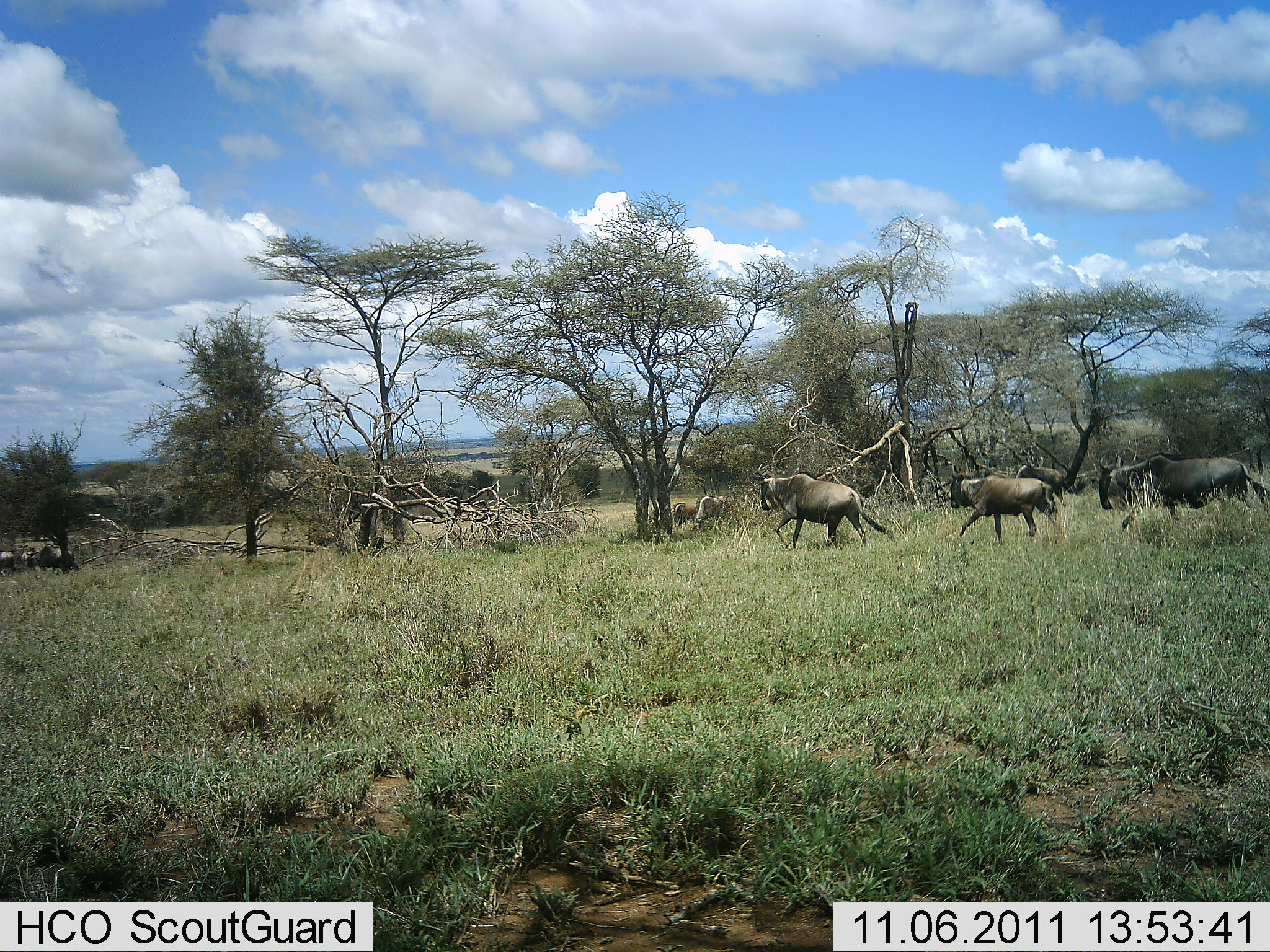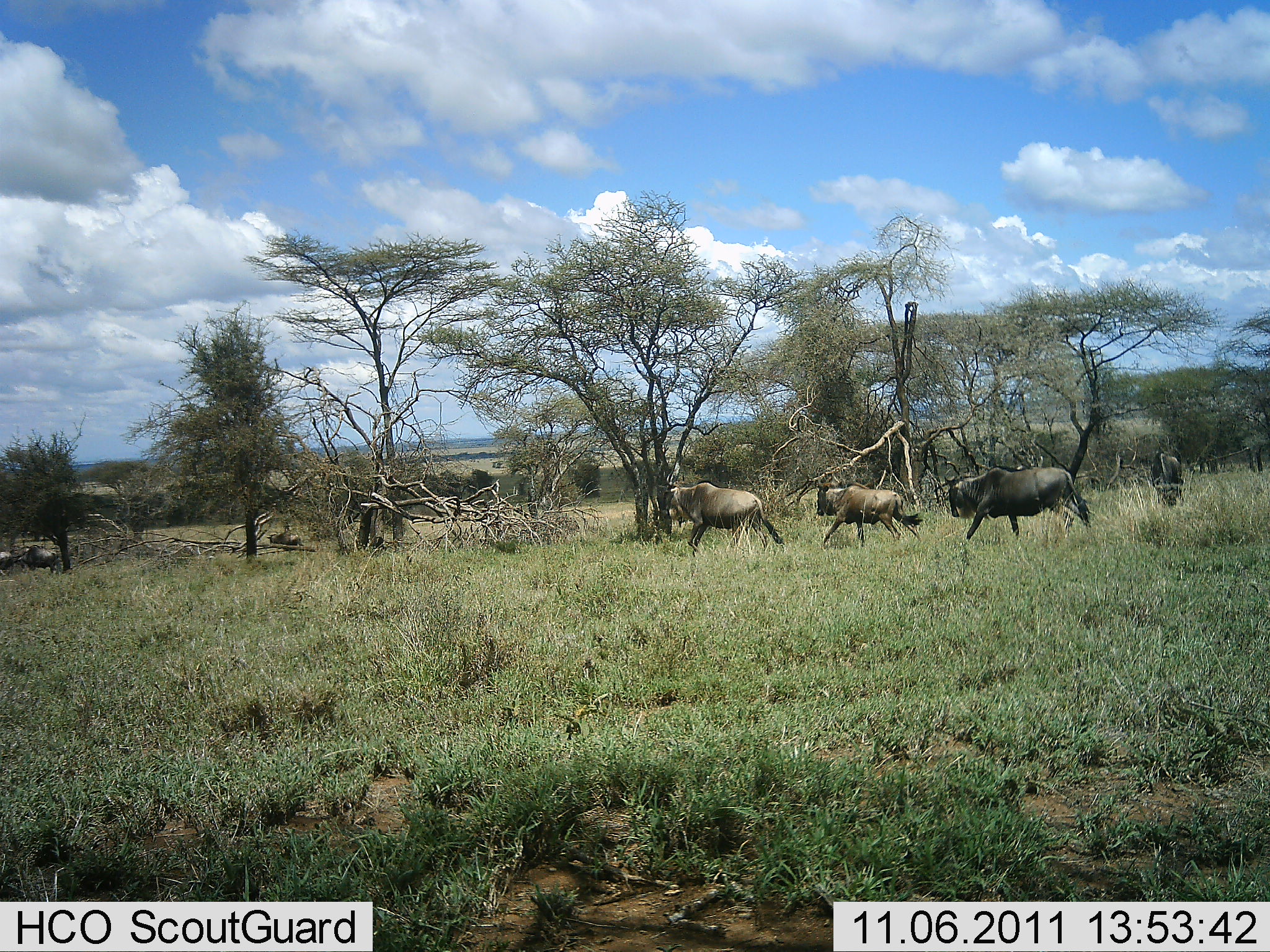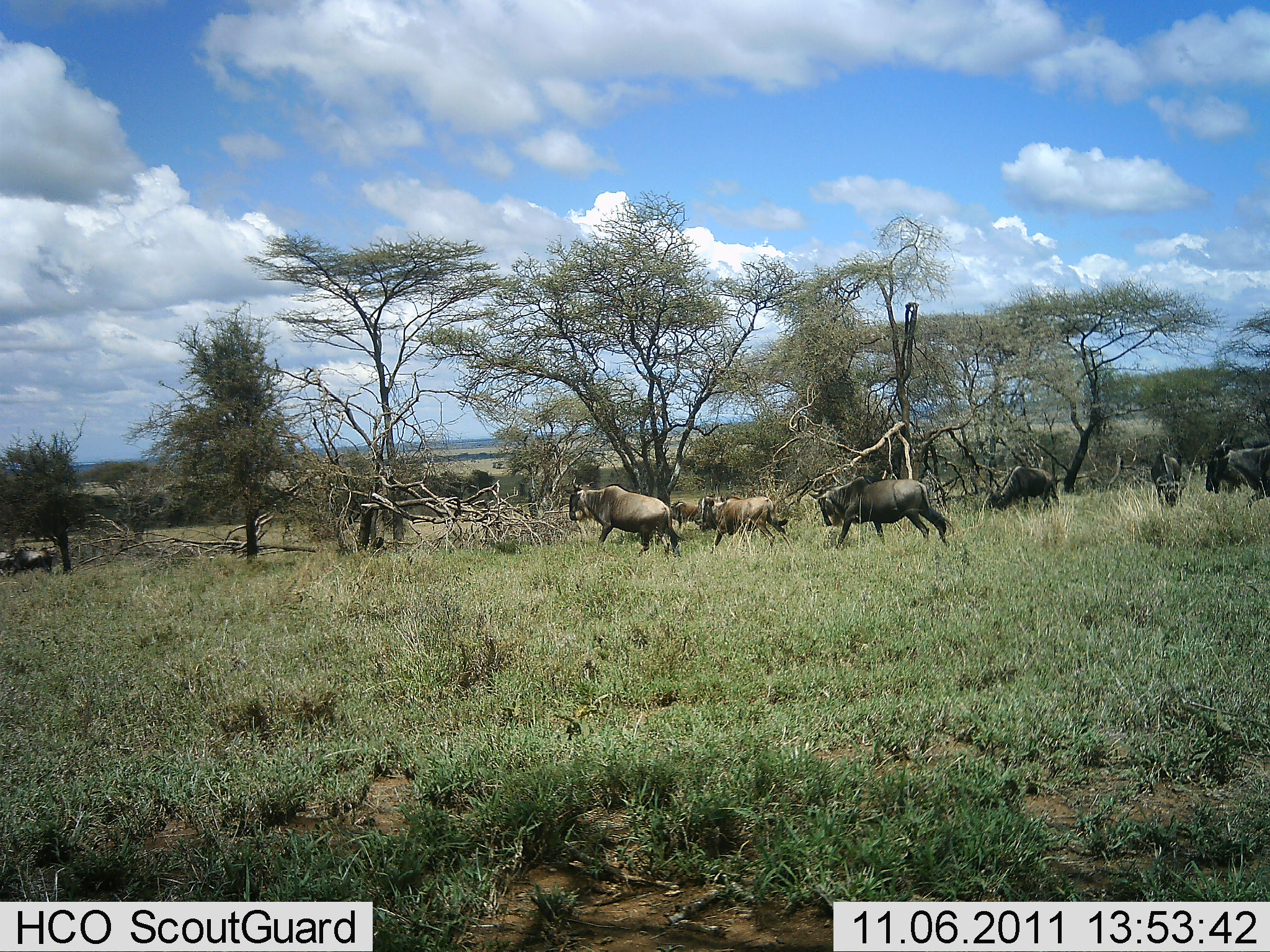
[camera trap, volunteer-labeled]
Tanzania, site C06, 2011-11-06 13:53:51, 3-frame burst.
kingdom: Animalia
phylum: Chordata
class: Mammalia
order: Artiodactyla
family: Bovidae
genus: Connochaetes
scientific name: Connochaetes taurinus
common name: blue wildebeest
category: wildebeest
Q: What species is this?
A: Wildebeest (blue wildebeest) (Connochaetes taurinus).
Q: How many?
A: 8.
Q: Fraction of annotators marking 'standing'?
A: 15%.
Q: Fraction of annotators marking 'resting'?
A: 0%.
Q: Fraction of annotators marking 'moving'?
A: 100%.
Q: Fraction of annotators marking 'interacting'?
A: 0%.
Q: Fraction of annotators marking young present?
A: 0%.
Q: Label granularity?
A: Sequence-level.